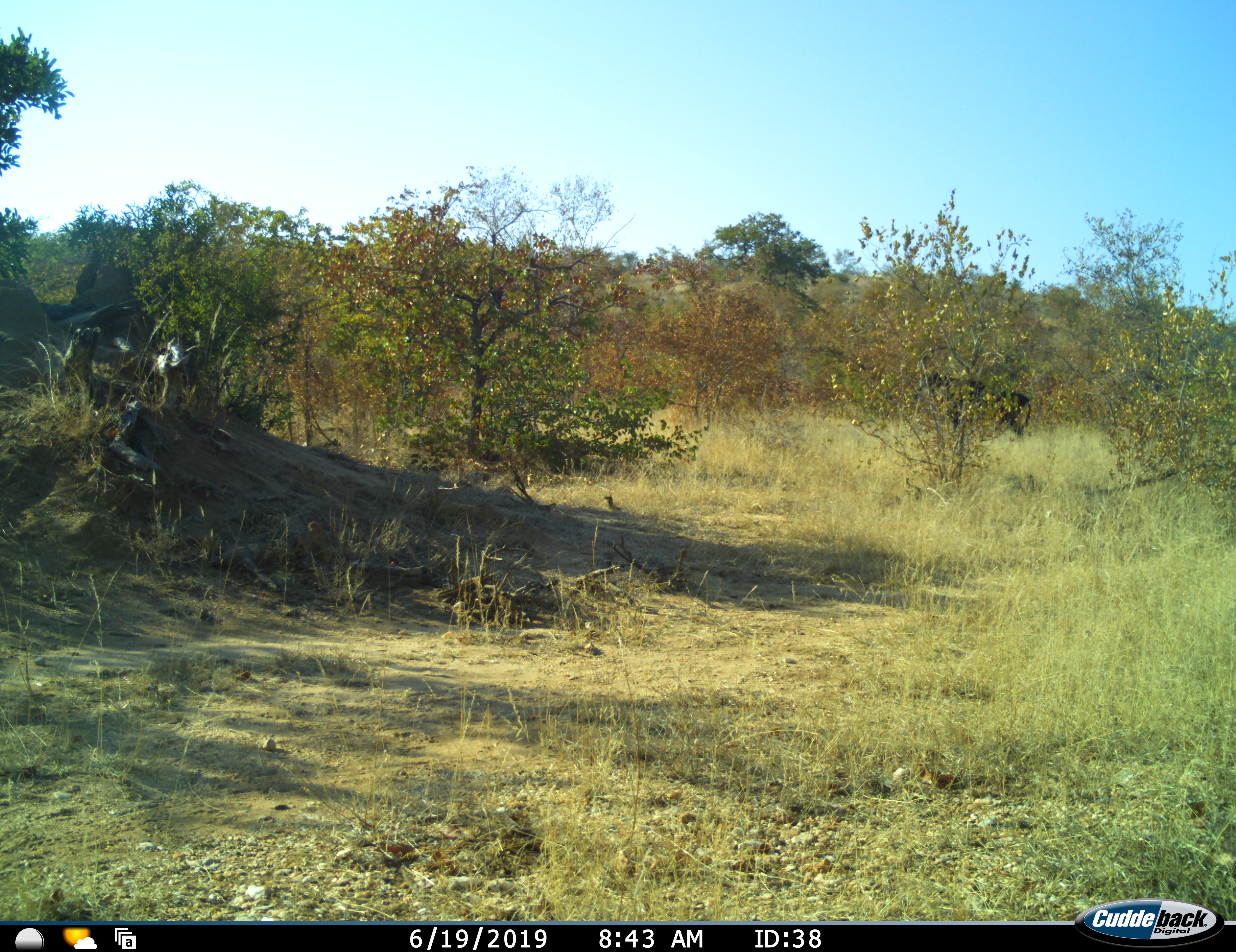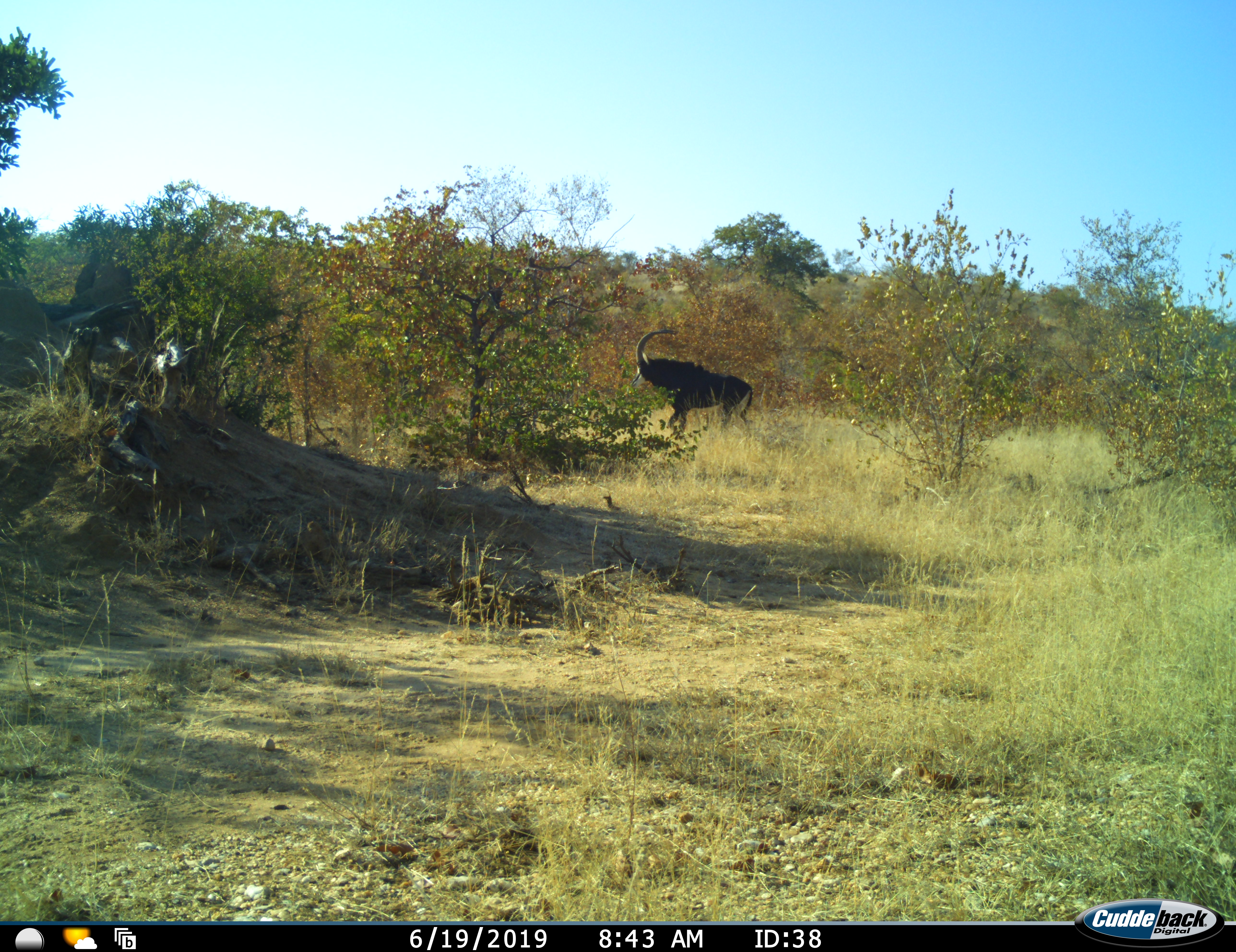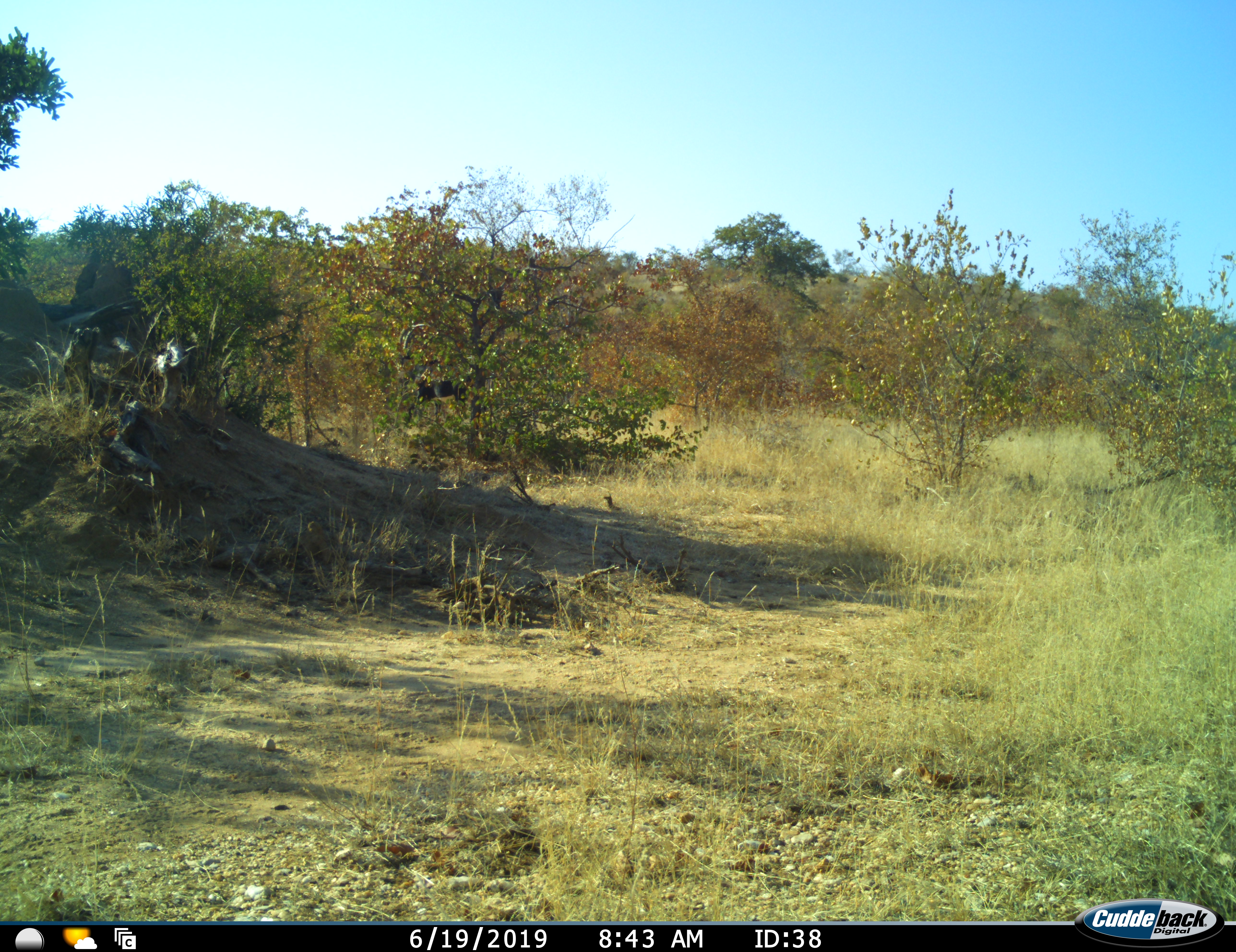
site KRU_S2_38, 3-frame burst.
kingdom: Animalia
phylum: Chordata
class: Mammalia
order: Artiodactyla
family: Bovidae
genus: Hippotragus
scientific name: Hippotragus niger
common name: sable antelope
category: sable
Sable (sable antelope) (Hippotragus niger), count 1. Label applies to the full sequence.